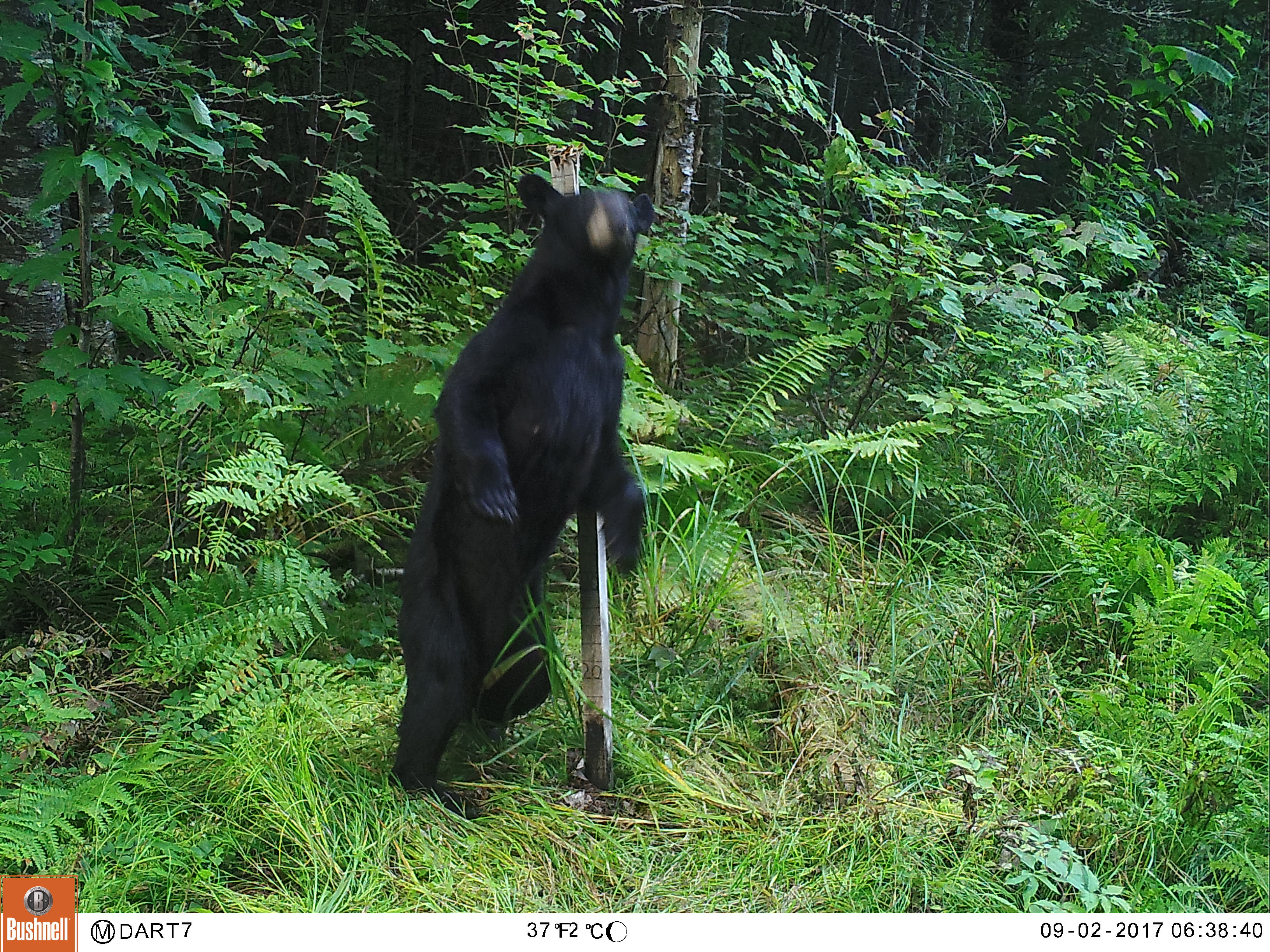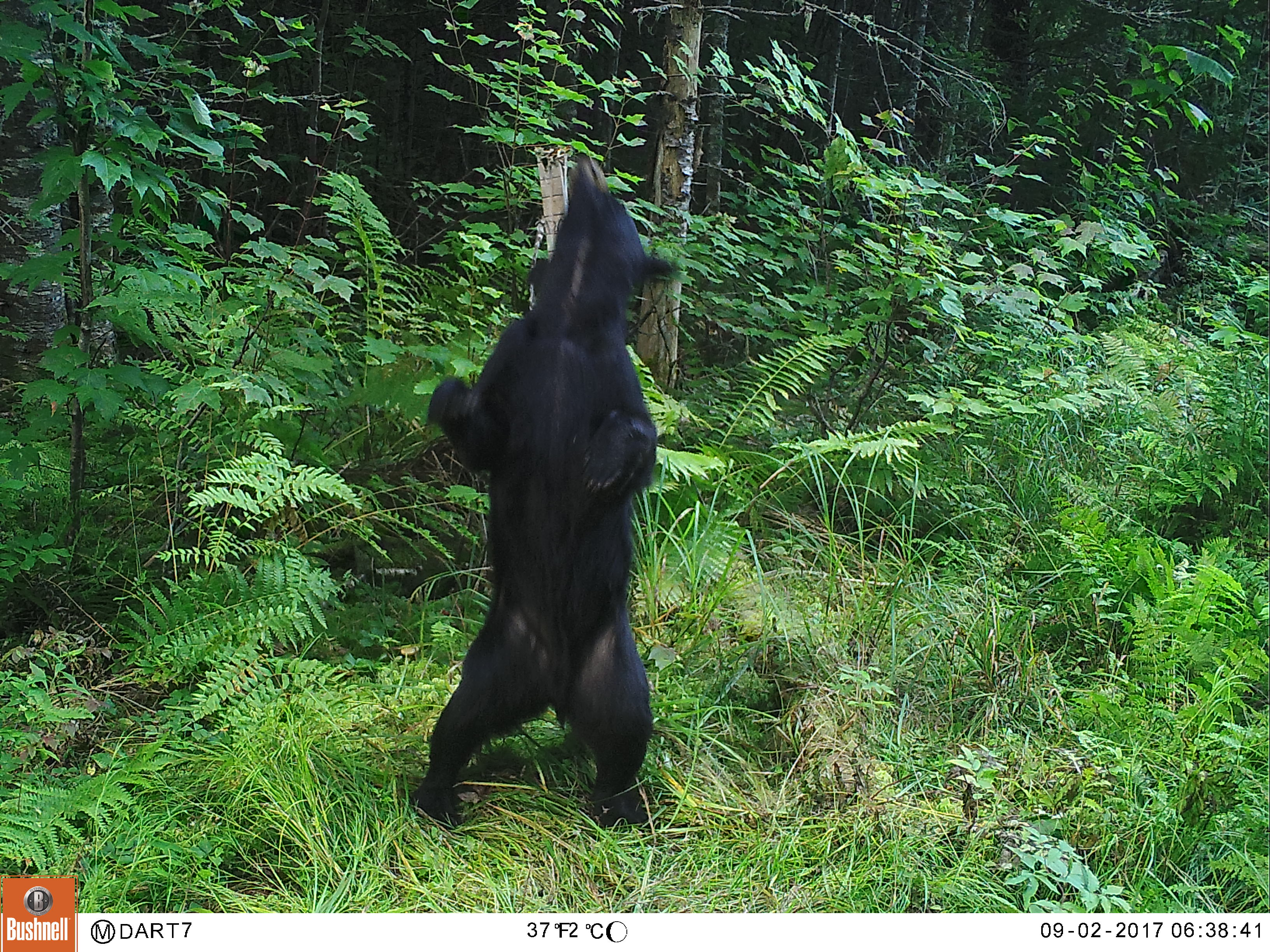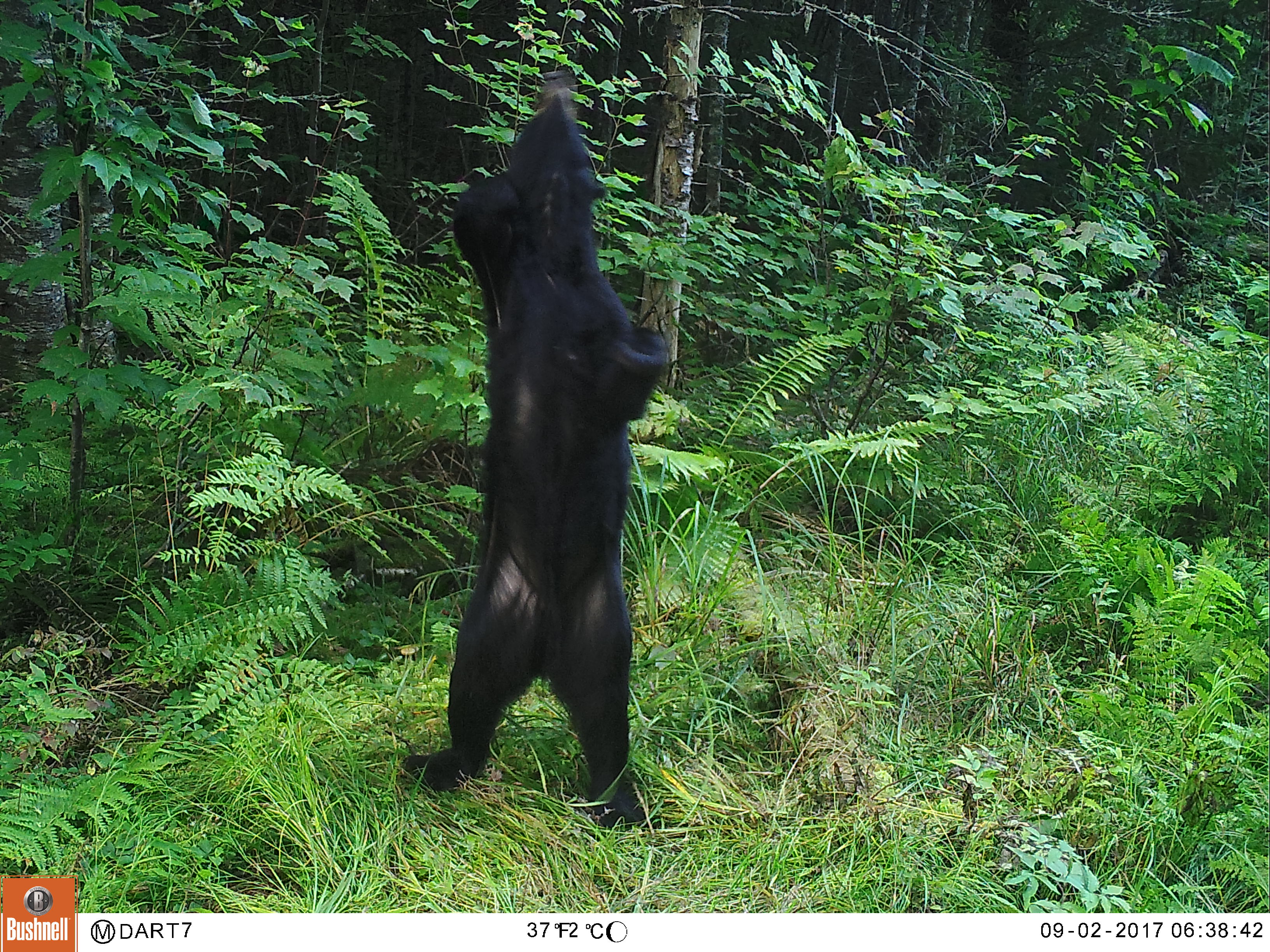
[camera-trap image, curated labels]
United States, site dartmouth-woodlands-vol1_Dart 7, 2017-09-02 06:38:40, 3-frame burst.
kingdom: Animalia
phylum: Chordata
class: Mammalia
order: Carnivora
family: Ursidae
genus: Ursus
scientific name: Ursus americanus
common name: black bear